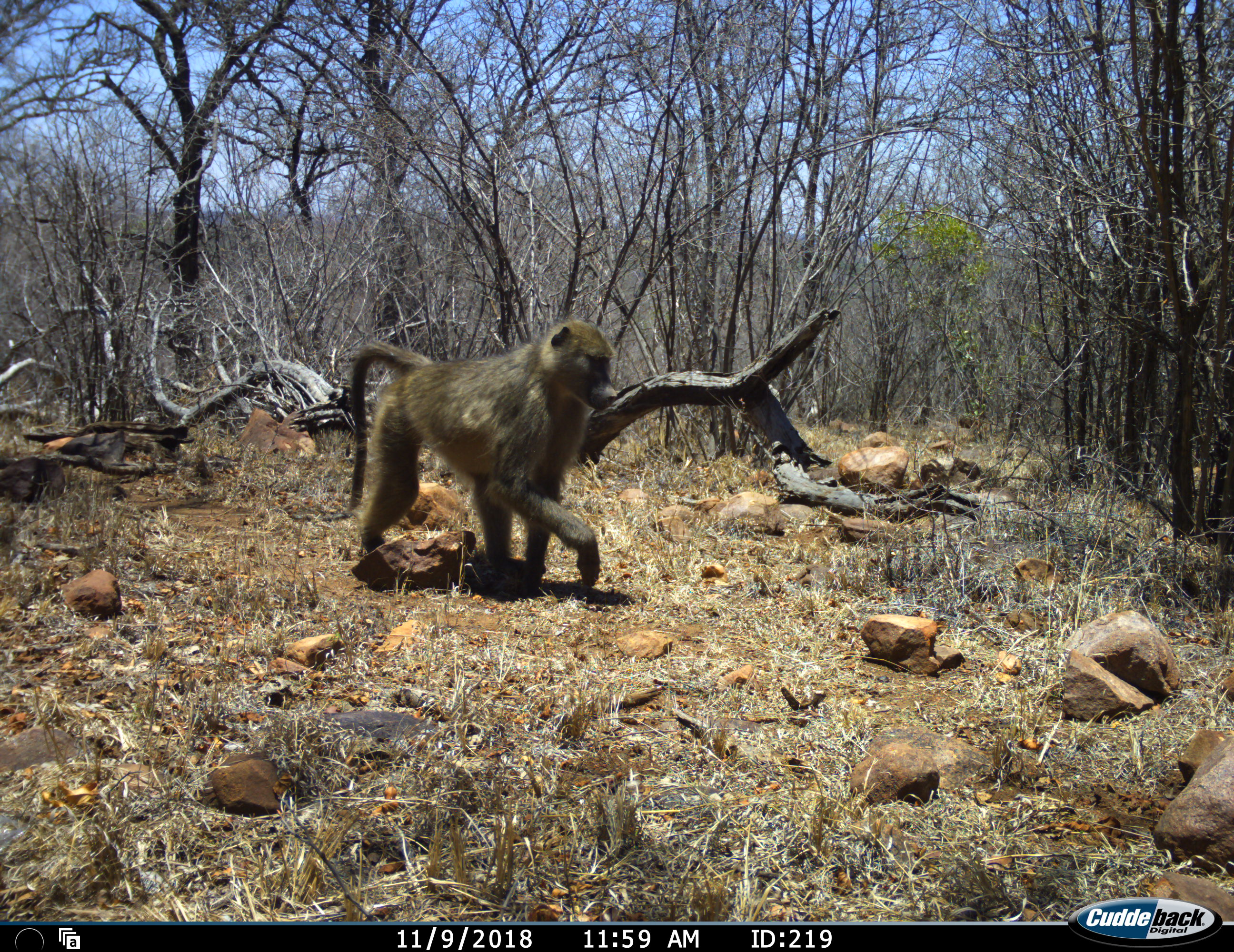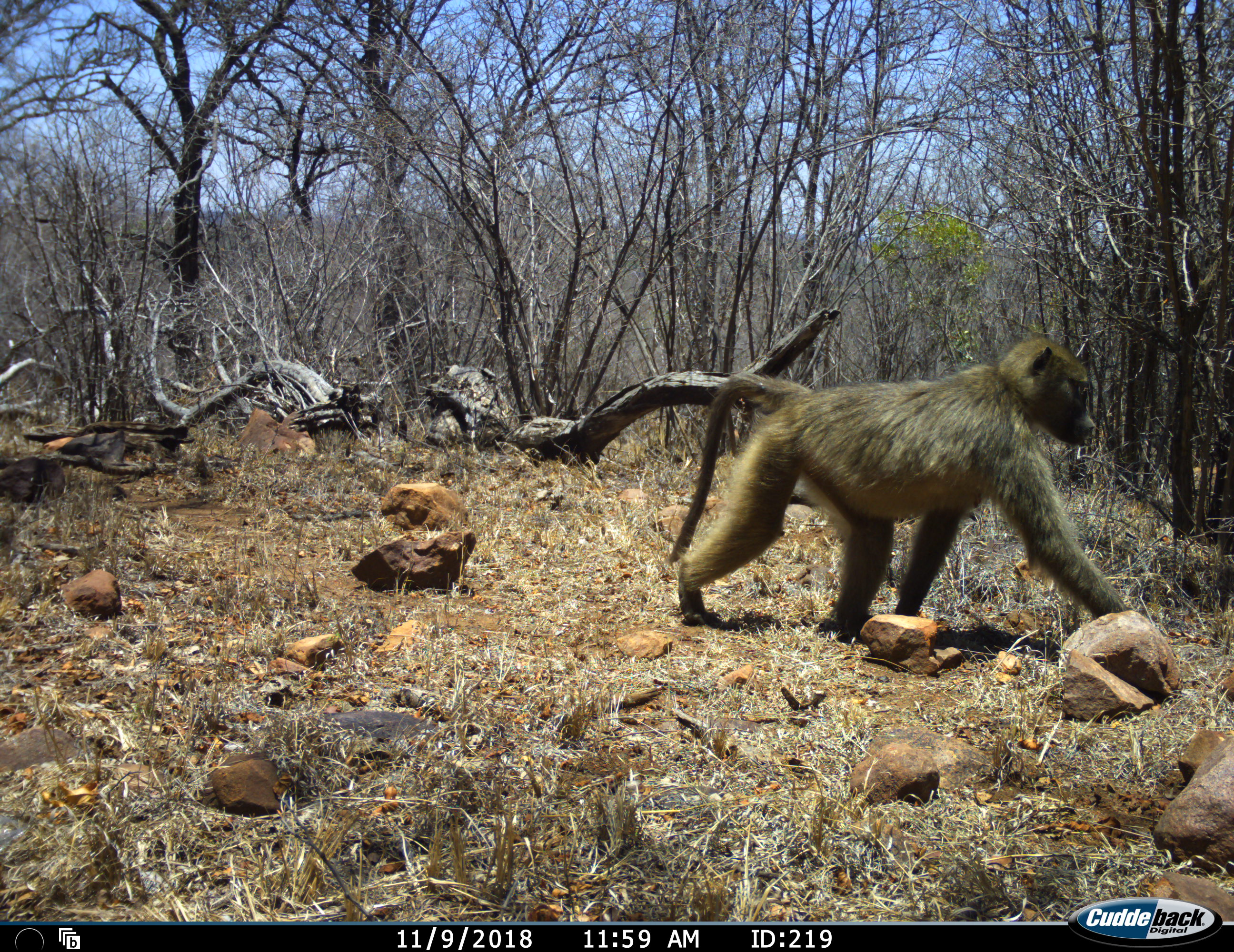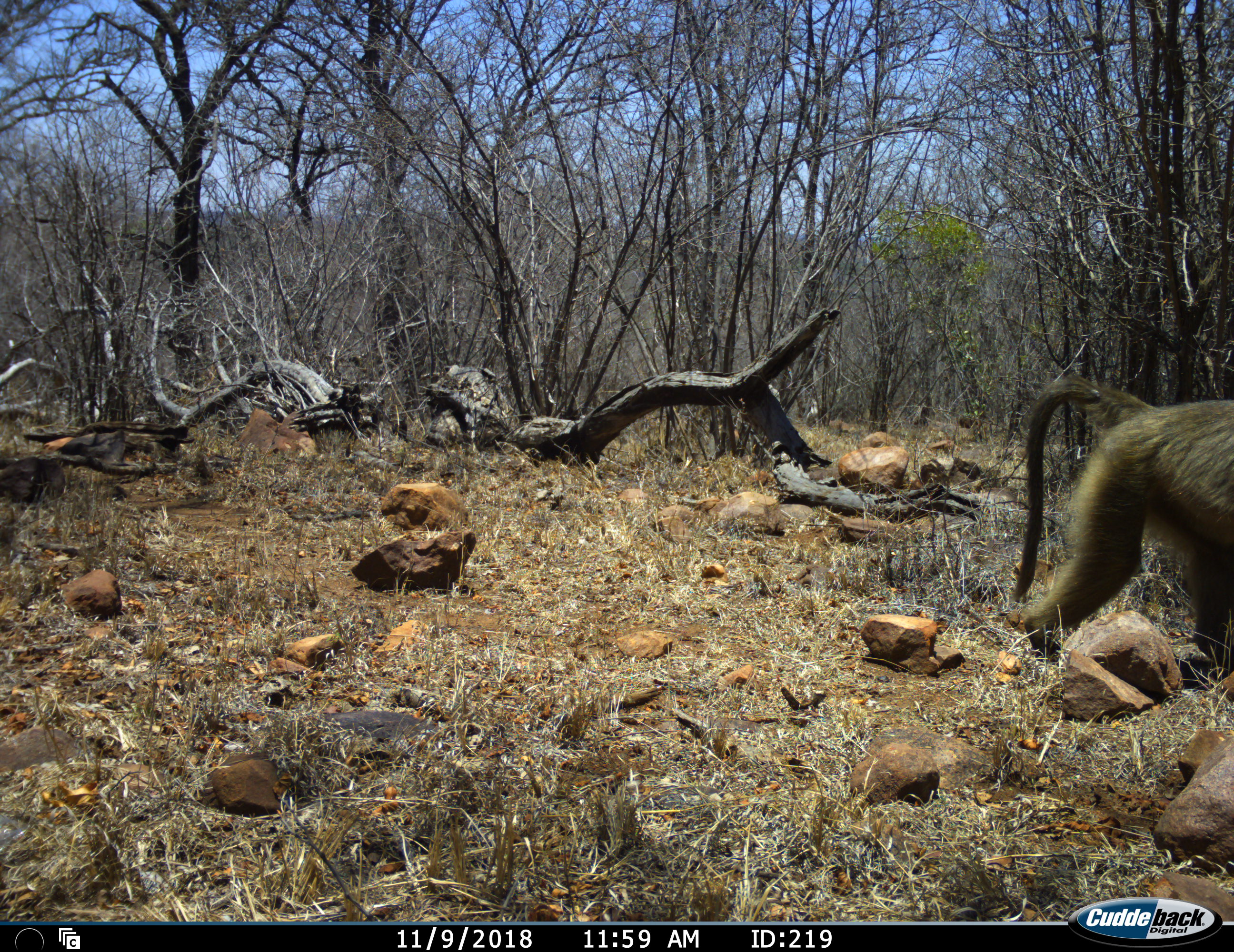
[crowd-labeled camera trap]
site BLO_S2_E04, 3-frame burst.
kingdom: Animalia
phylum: Chordata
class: Mammalia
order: Primates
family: Cercopithecidae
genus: Papio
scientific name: Papio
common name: baboon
Baboon (Papio), count 1. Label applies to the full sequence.